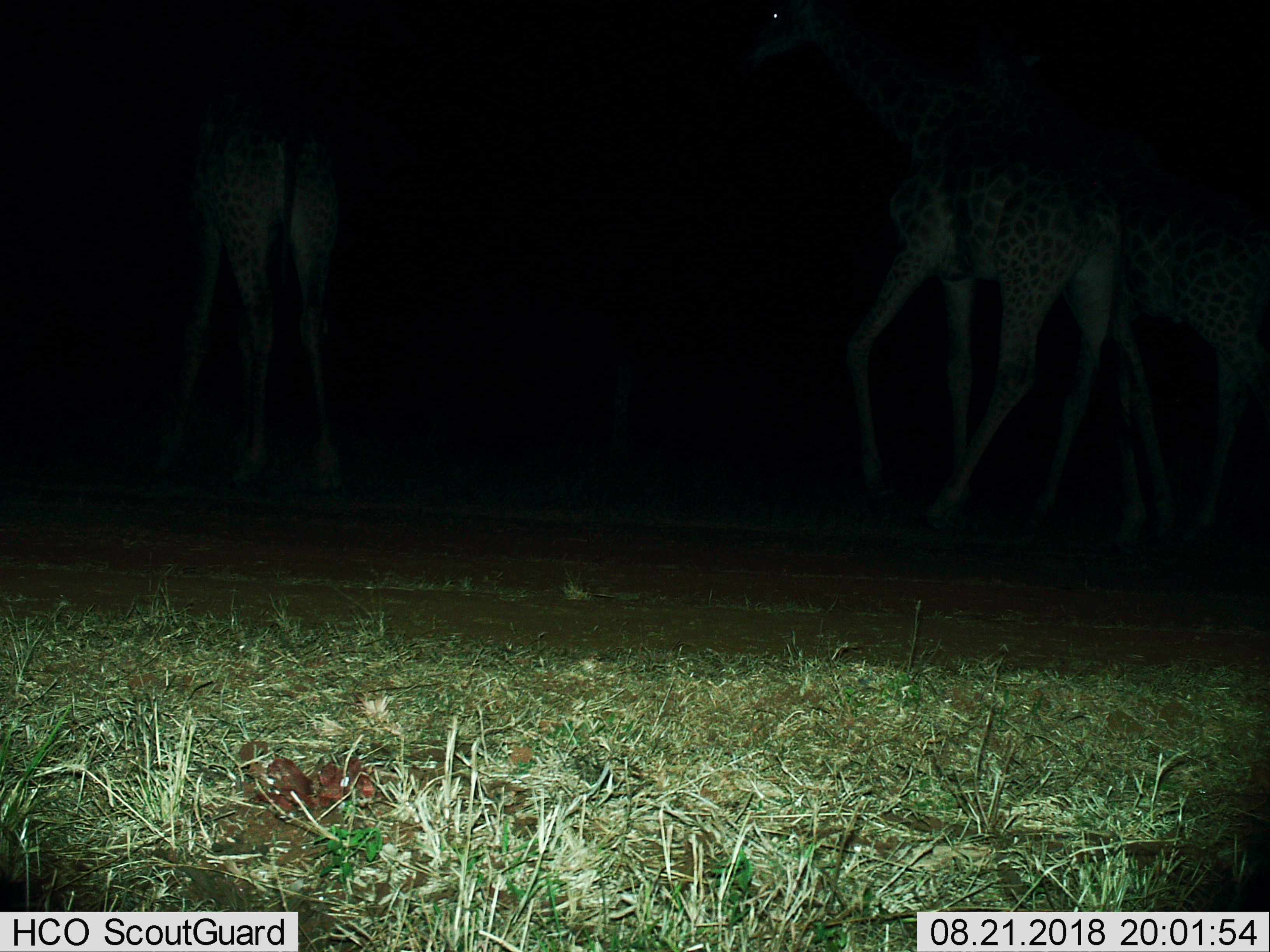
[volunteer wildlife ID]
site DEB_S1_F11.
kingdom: Animalia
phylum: Chordata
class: Mammalia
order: Artiodactyla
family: Giraffidae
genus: Giraffa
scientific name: Giraffa camelopardalis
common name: giraffe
Giraffe (Giraffa camelopardalis), count 3. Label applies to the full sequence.